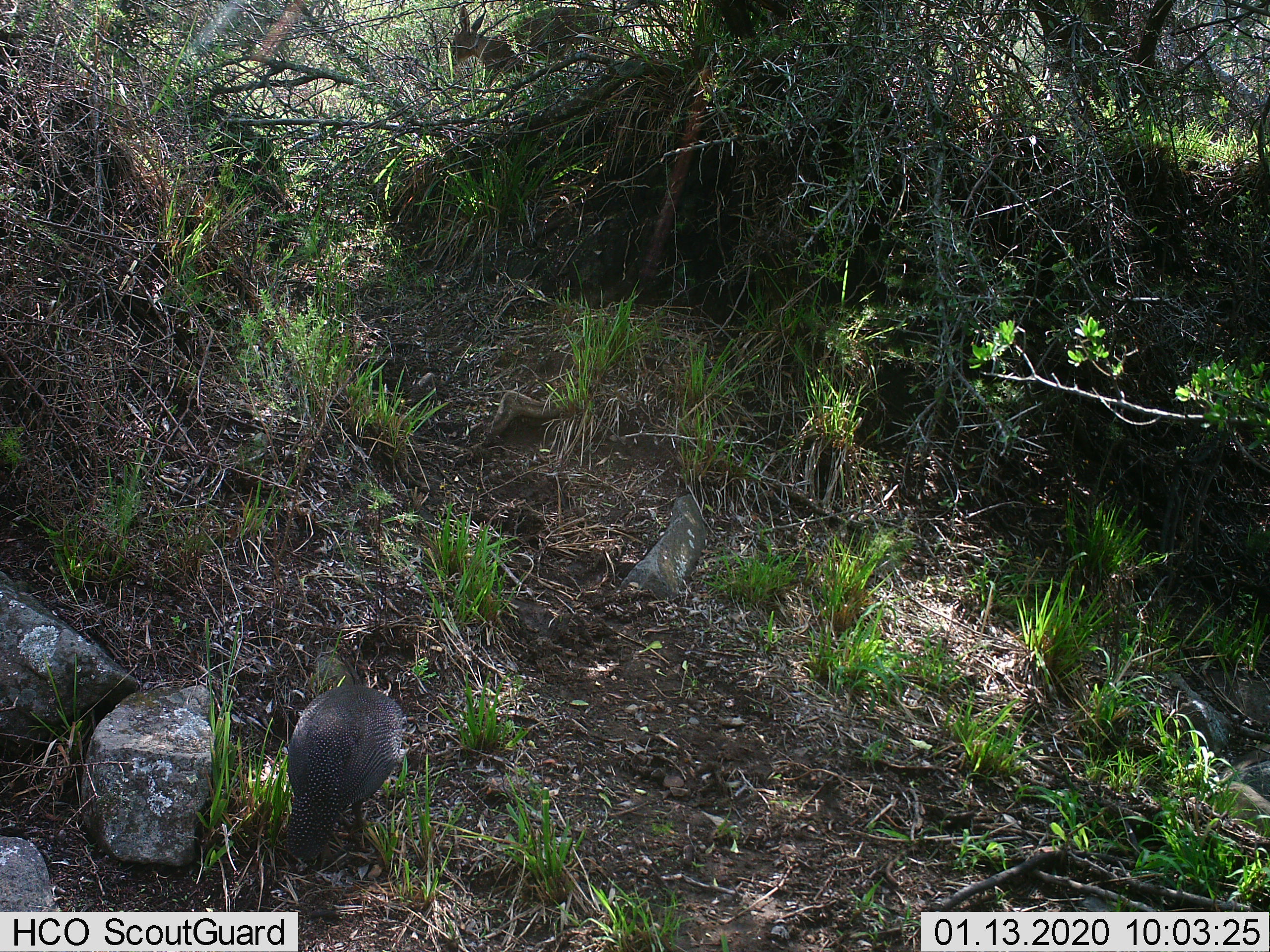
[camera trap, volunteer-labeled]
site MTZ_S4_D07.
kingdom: Animalia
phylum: Chordata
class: Aves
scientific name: Aves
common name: bird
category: birdother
Birdother (bird) (Aves), count 1. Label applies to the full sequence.